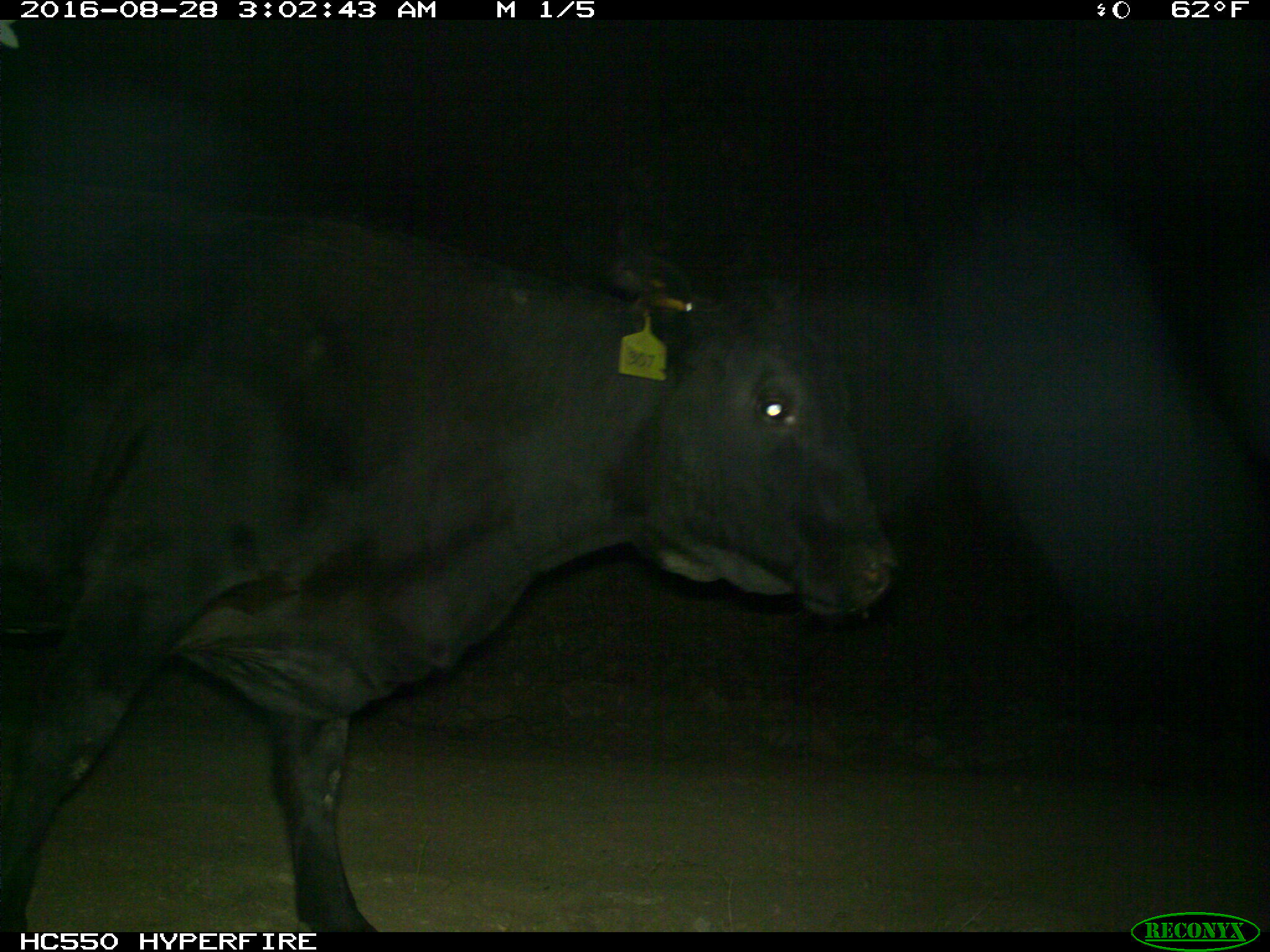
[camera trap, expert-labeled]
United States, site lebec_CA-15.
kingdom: Animalia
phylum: Chordata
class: Mammalia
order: Artiodactyla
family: Bovidae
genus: Bos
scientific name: Bos taurus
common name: domestic cow